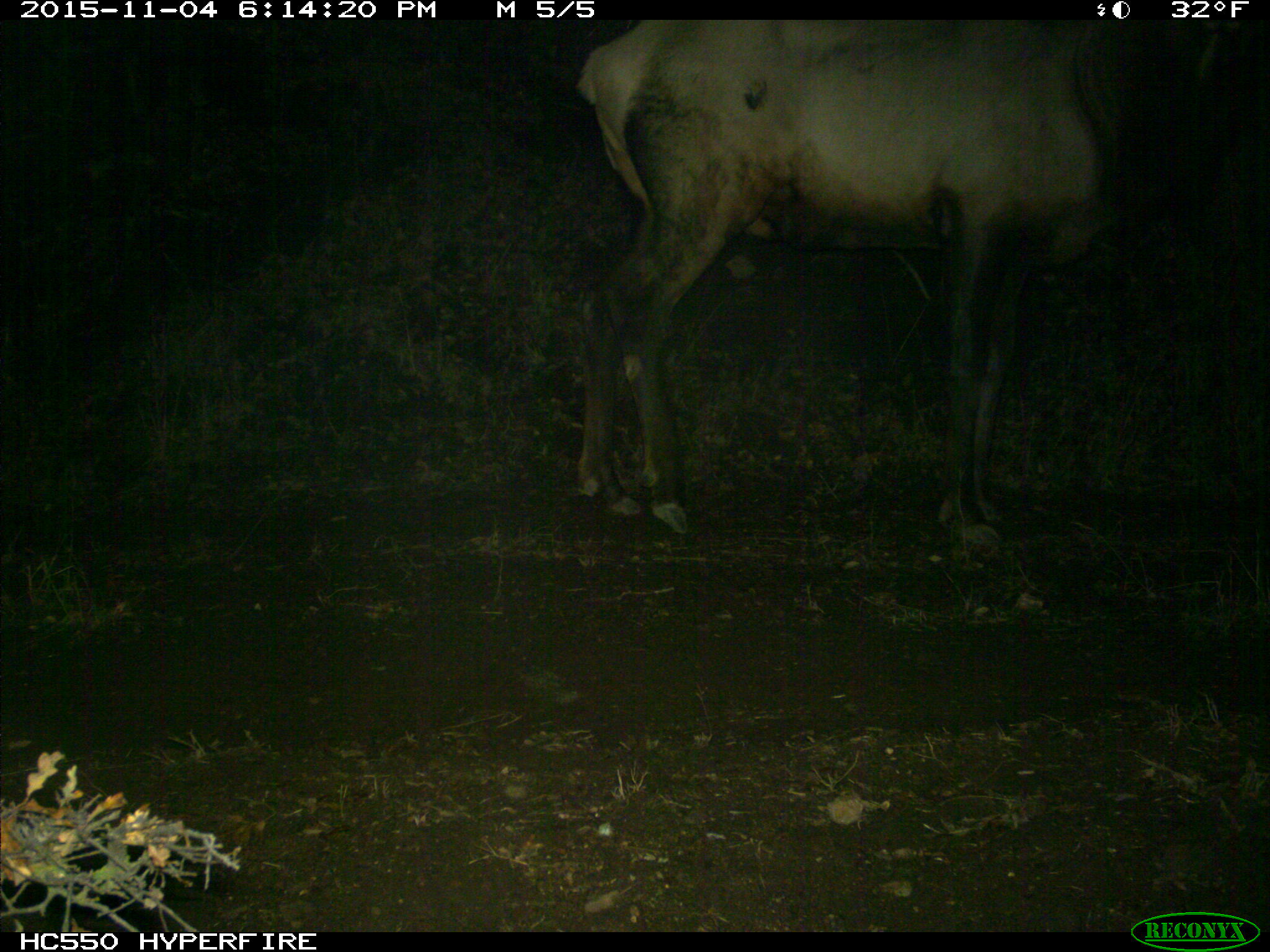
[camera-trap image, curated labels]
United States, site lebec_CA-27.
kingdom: Animalia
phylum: Chordata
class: Mammalia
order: Artiodactyla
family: Cervidae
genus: Cervus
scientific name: Cervus canadensis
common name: elk